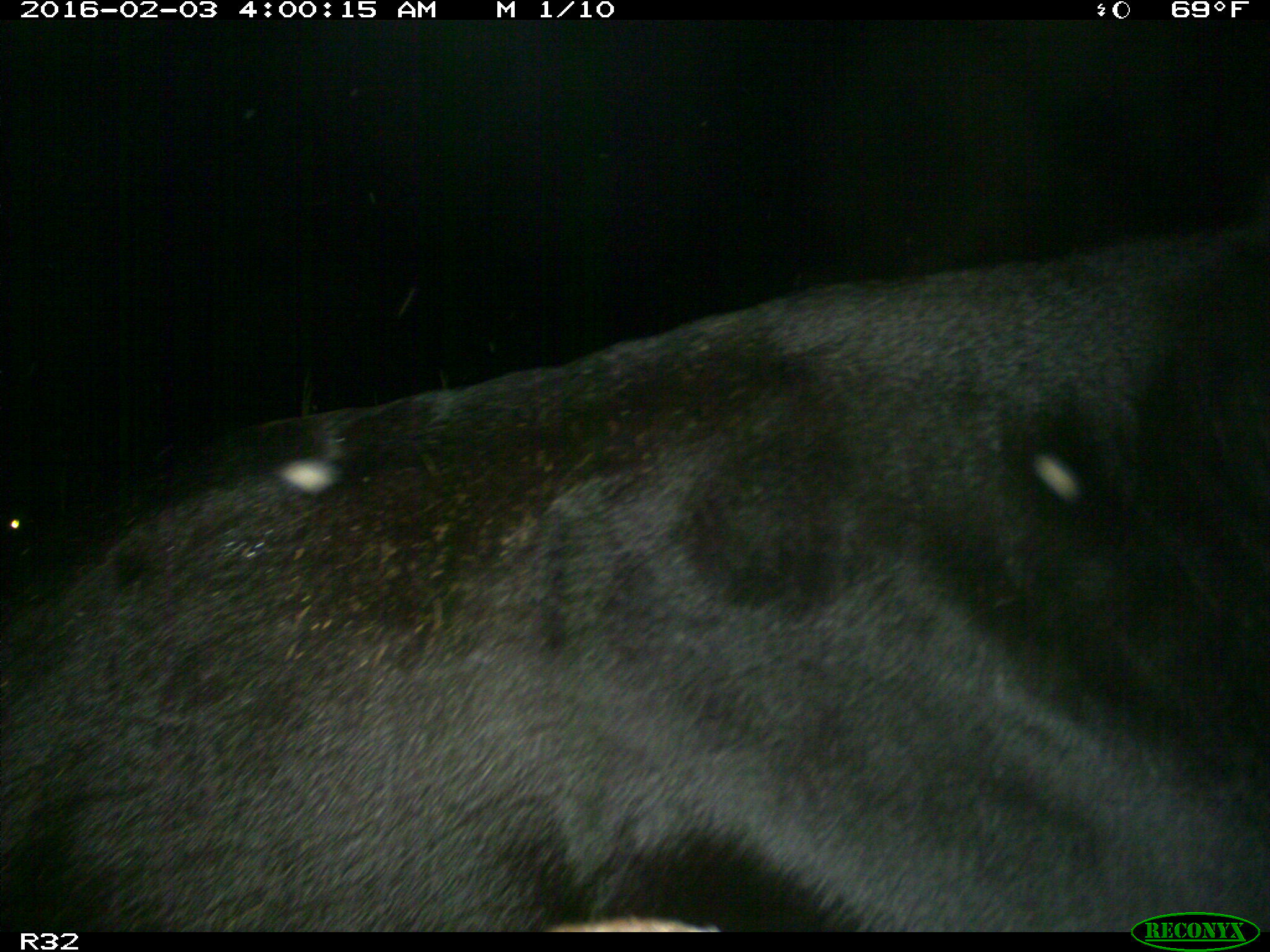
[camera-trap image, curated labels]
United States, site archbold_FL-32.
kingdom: Animalia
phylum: Chordata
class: Mammalia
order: Artiodactyla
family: Bovidae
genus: Bos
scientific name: Bos taurus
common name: domestic cow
Bos taurus (domestic cow).